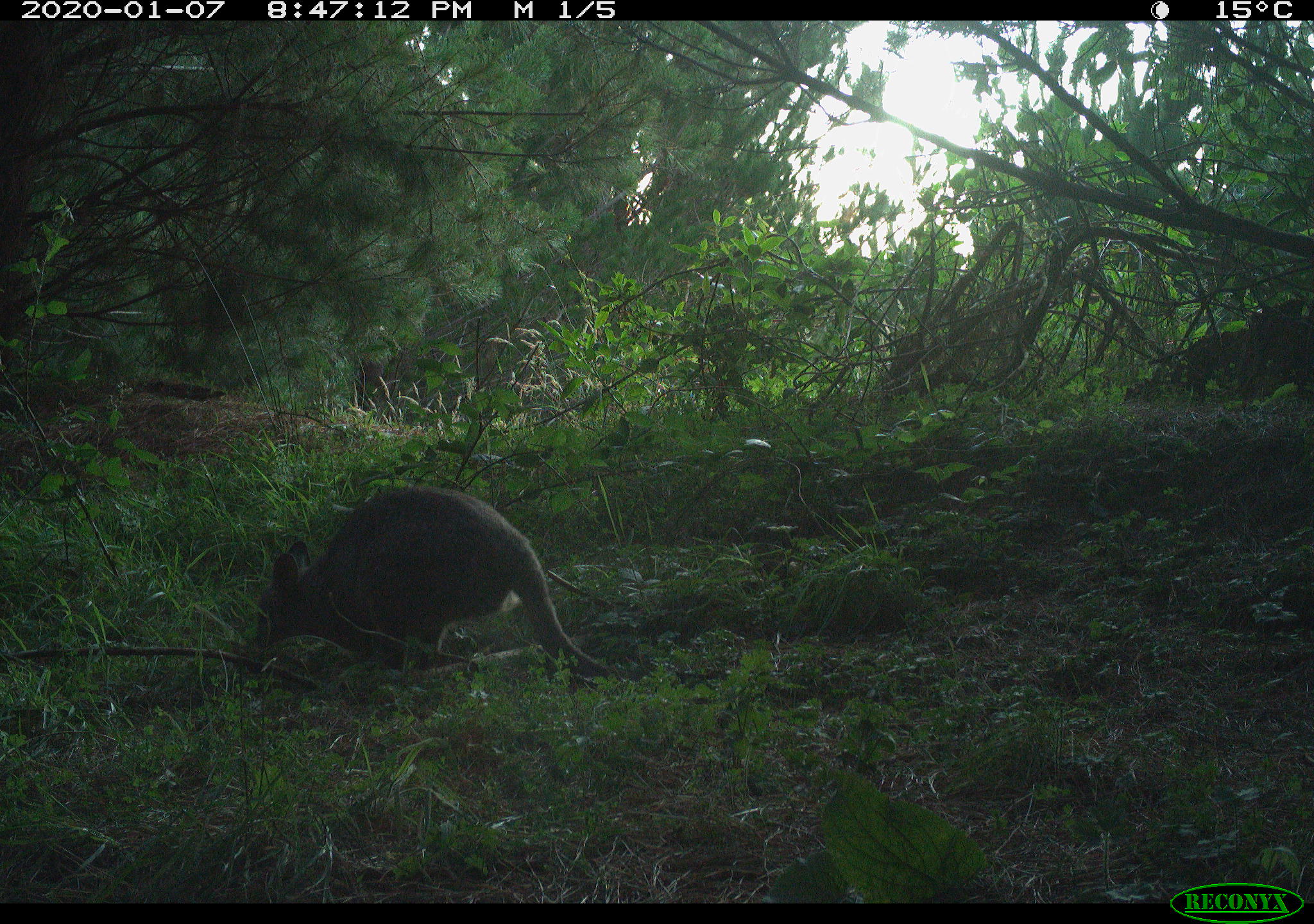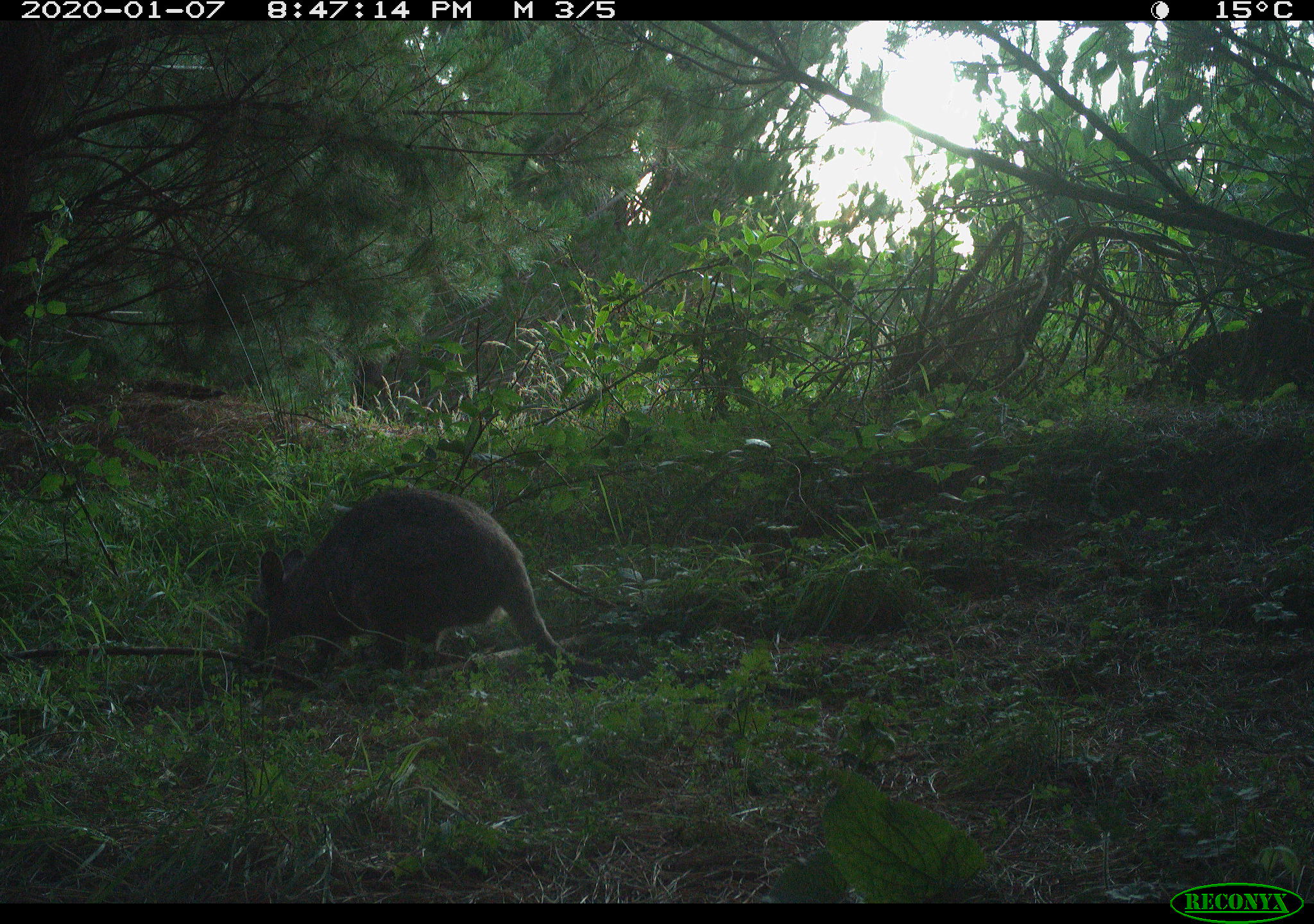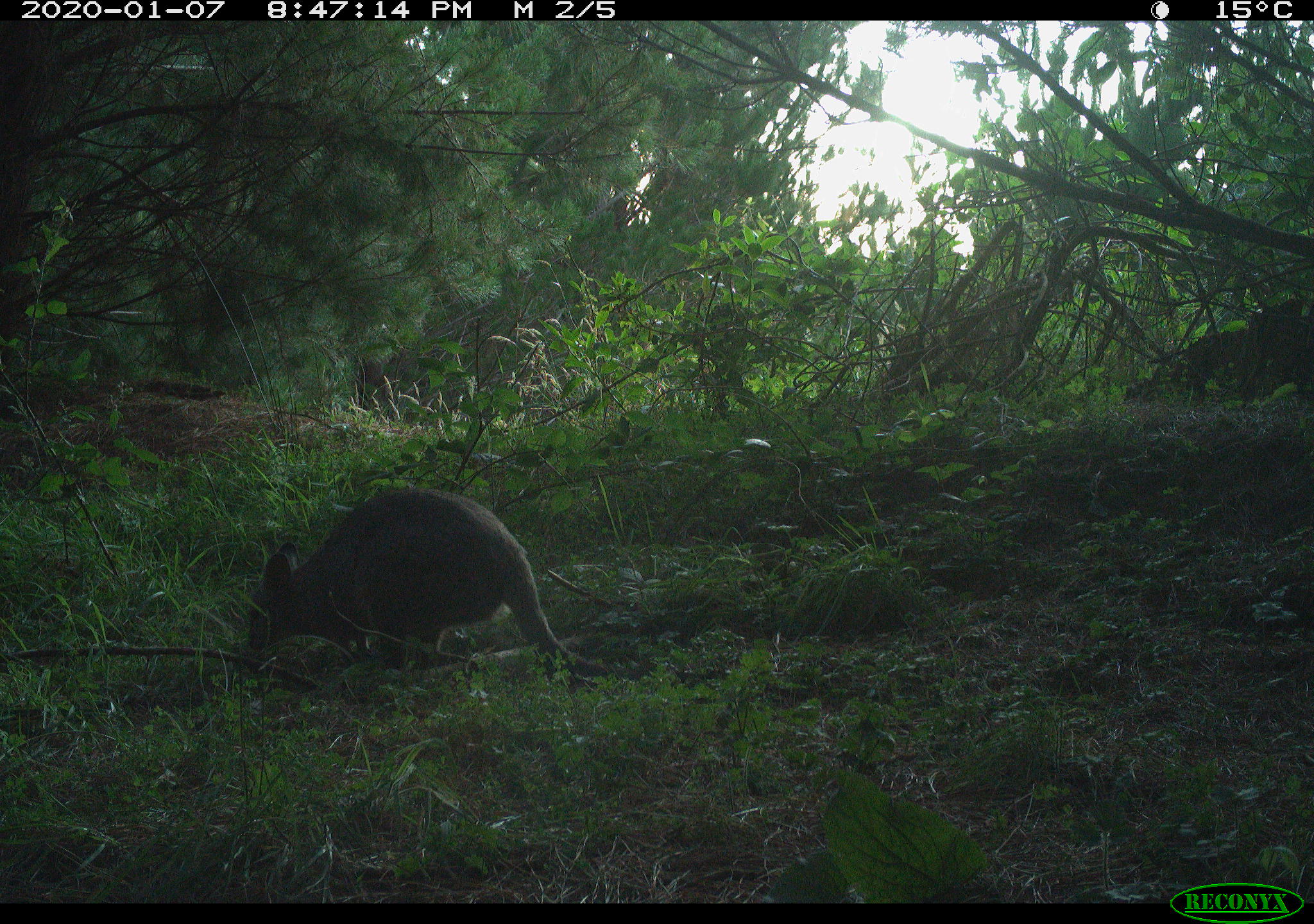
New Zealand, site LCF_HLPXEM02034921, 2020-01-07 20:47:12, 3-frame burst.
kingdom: Animalia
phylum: Chordata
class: Mammalia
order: Diprotodontia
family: Macropodidae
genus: Notamacropus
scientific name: Notamacropus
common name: wallaby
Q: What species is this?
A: Wallaby (Notamacropus).